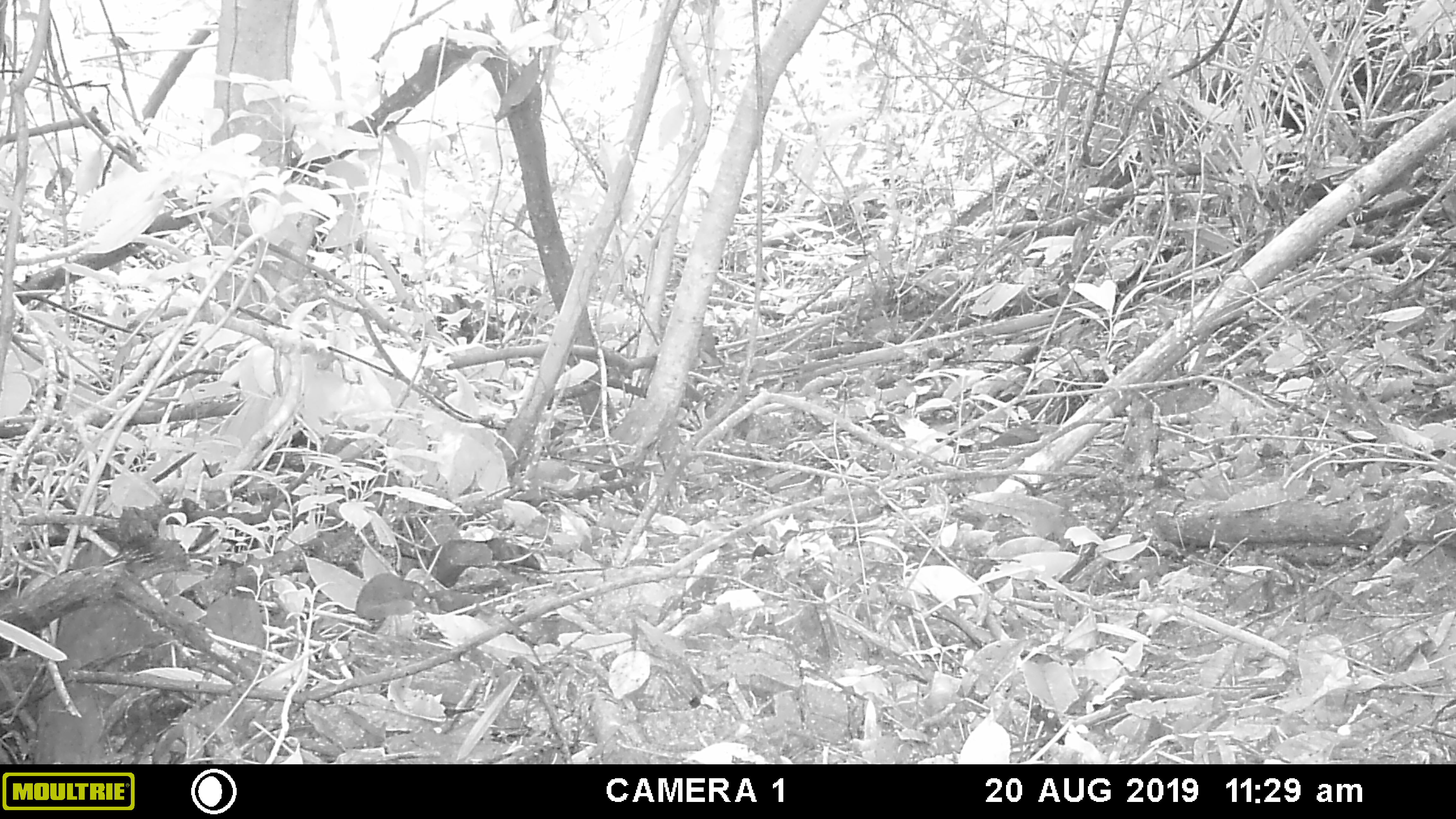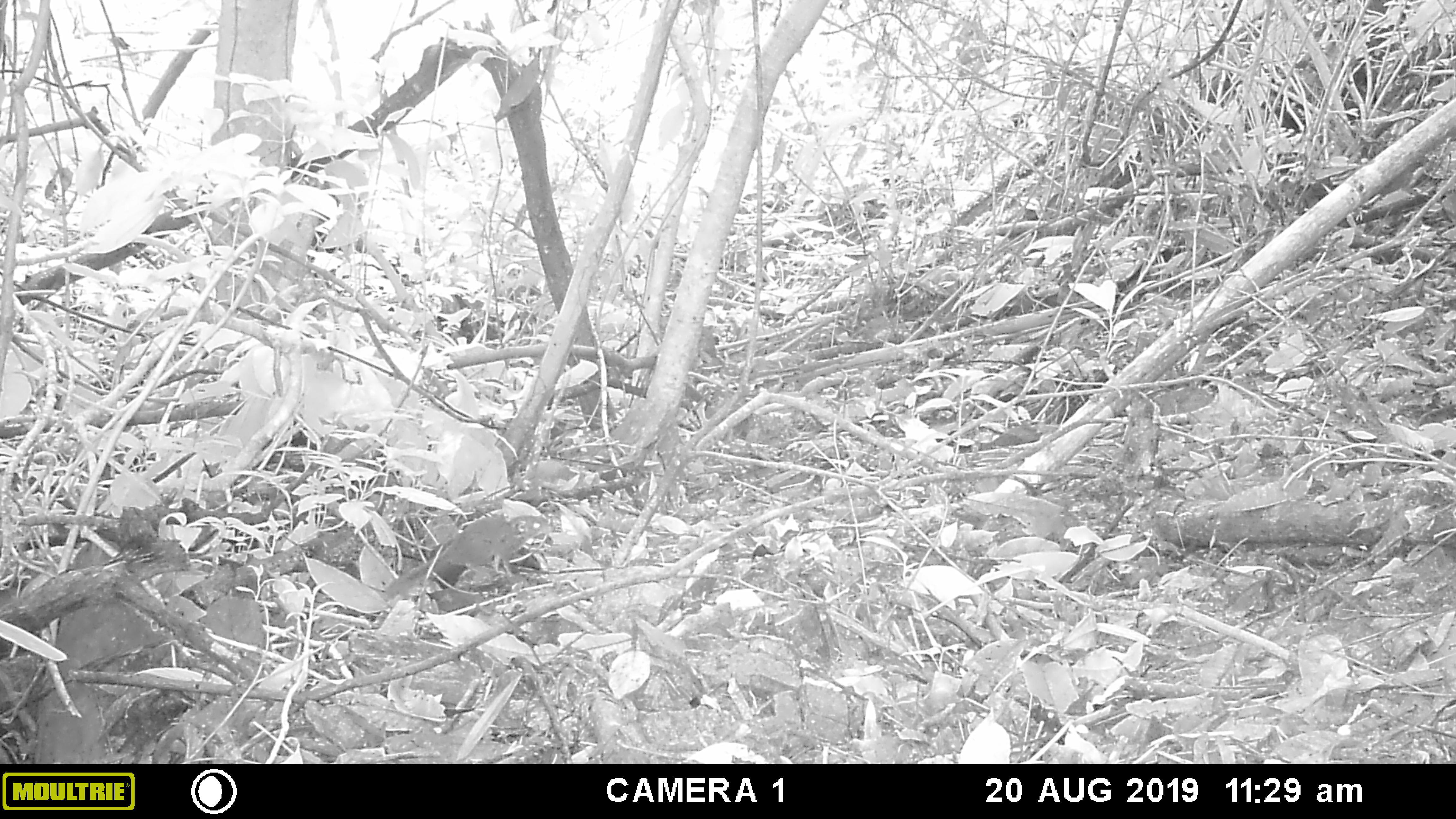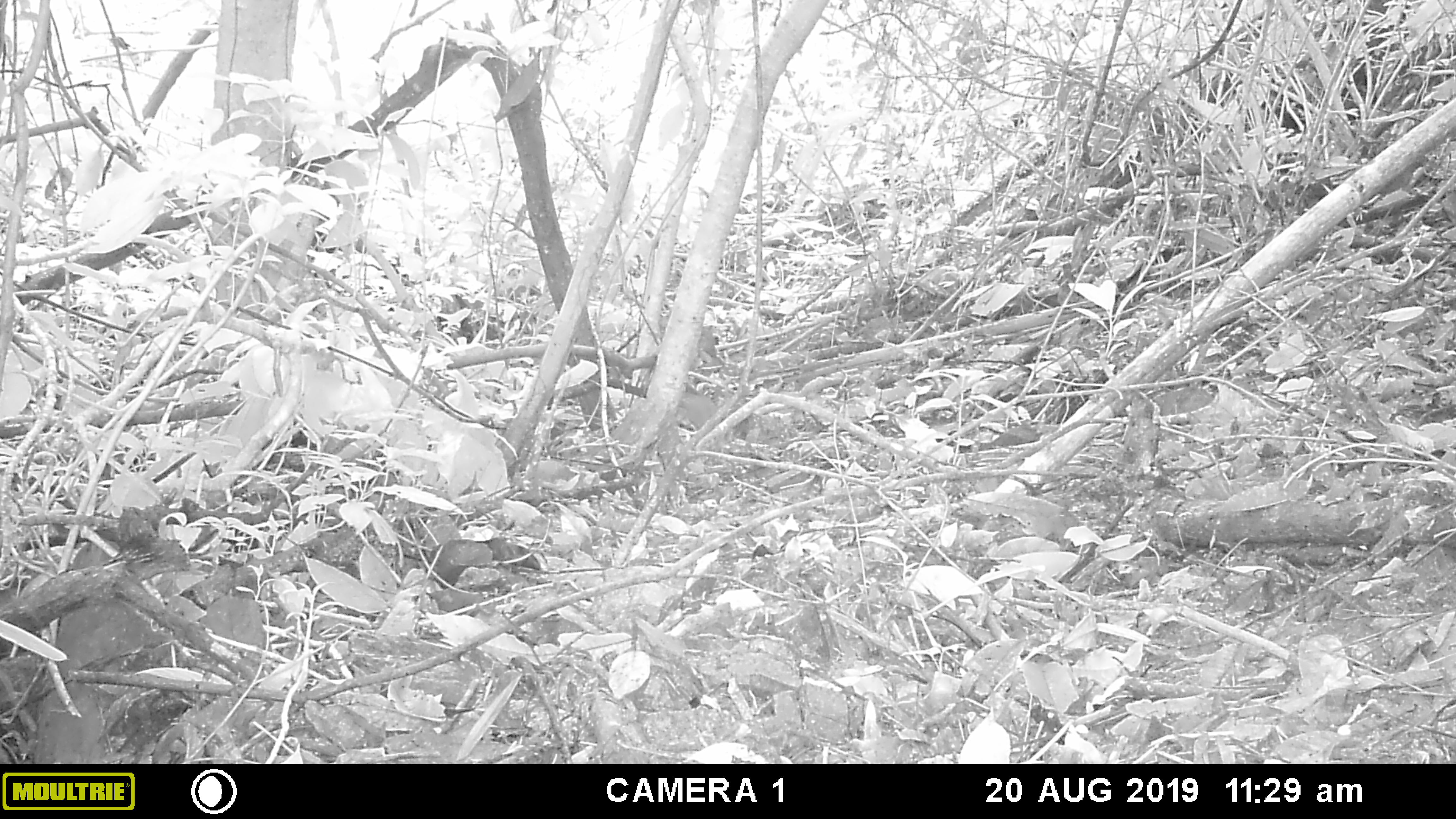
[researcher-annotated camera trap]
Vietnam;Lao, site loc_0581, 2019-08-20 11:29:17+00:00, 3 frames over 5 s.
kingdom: Animalia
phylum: Chordata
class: Mammalia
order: Scandentia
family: Tupaiidae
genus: Tupaia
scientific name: Tupaia belangeri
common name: northern treeshrew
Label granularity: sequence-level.